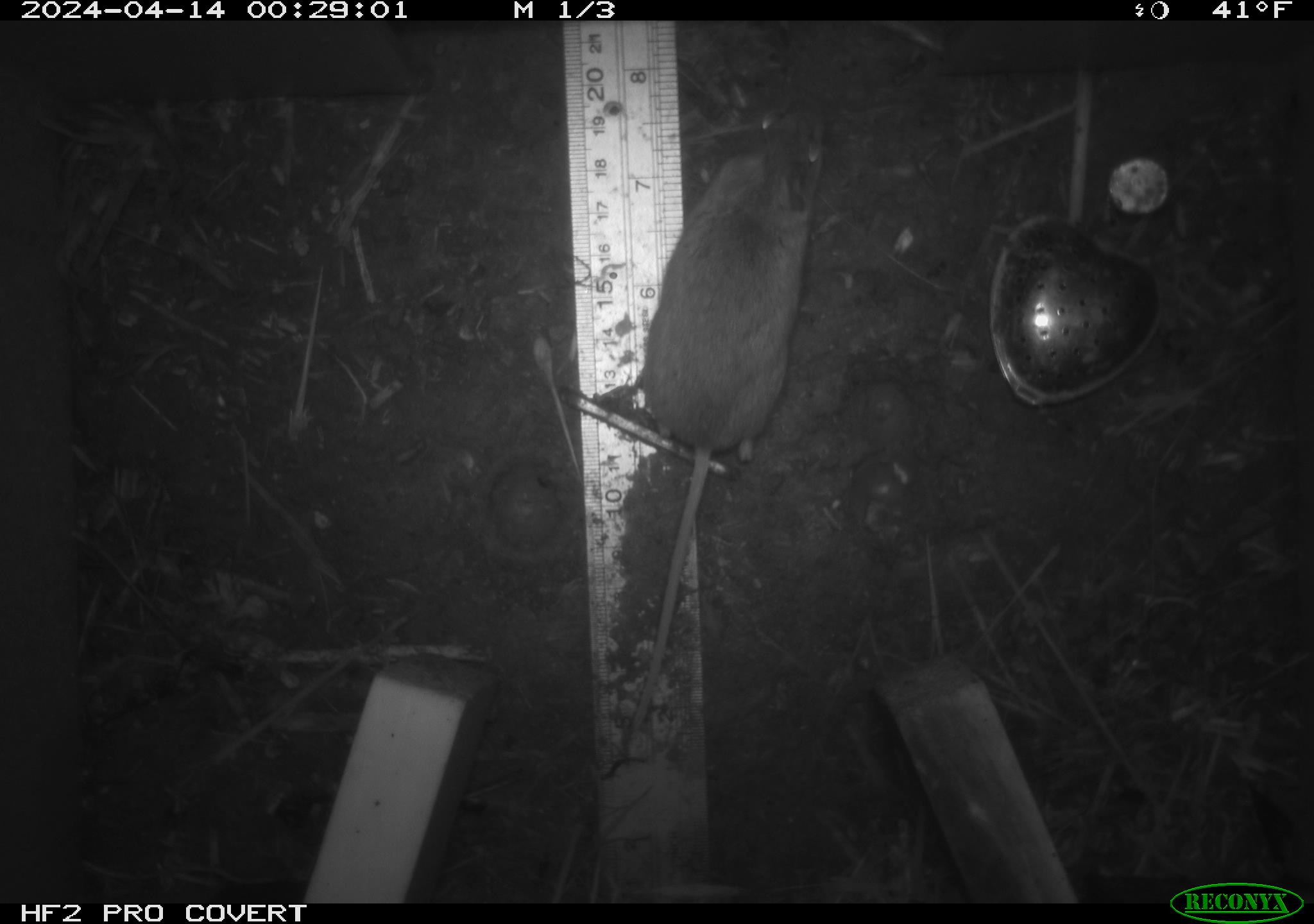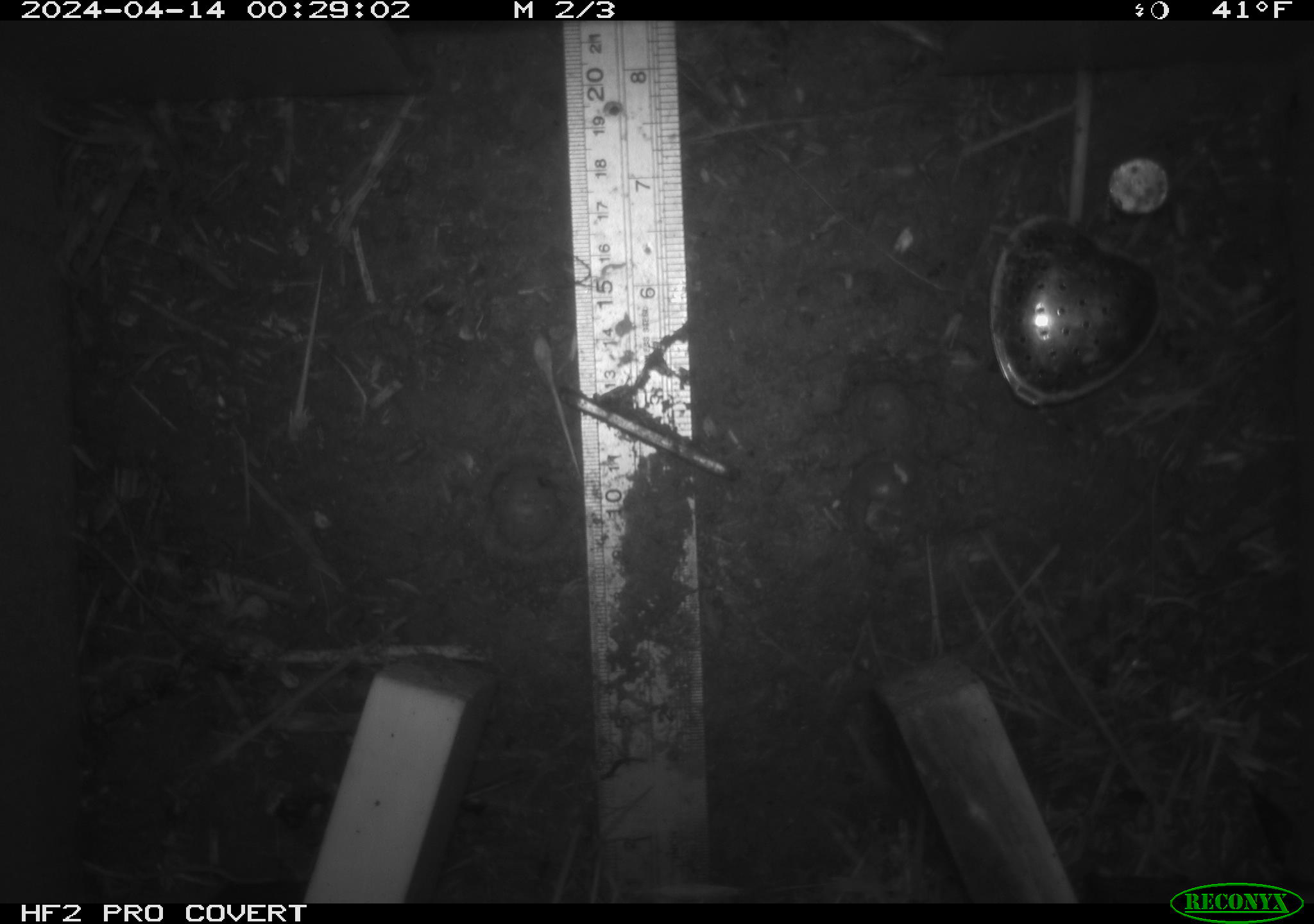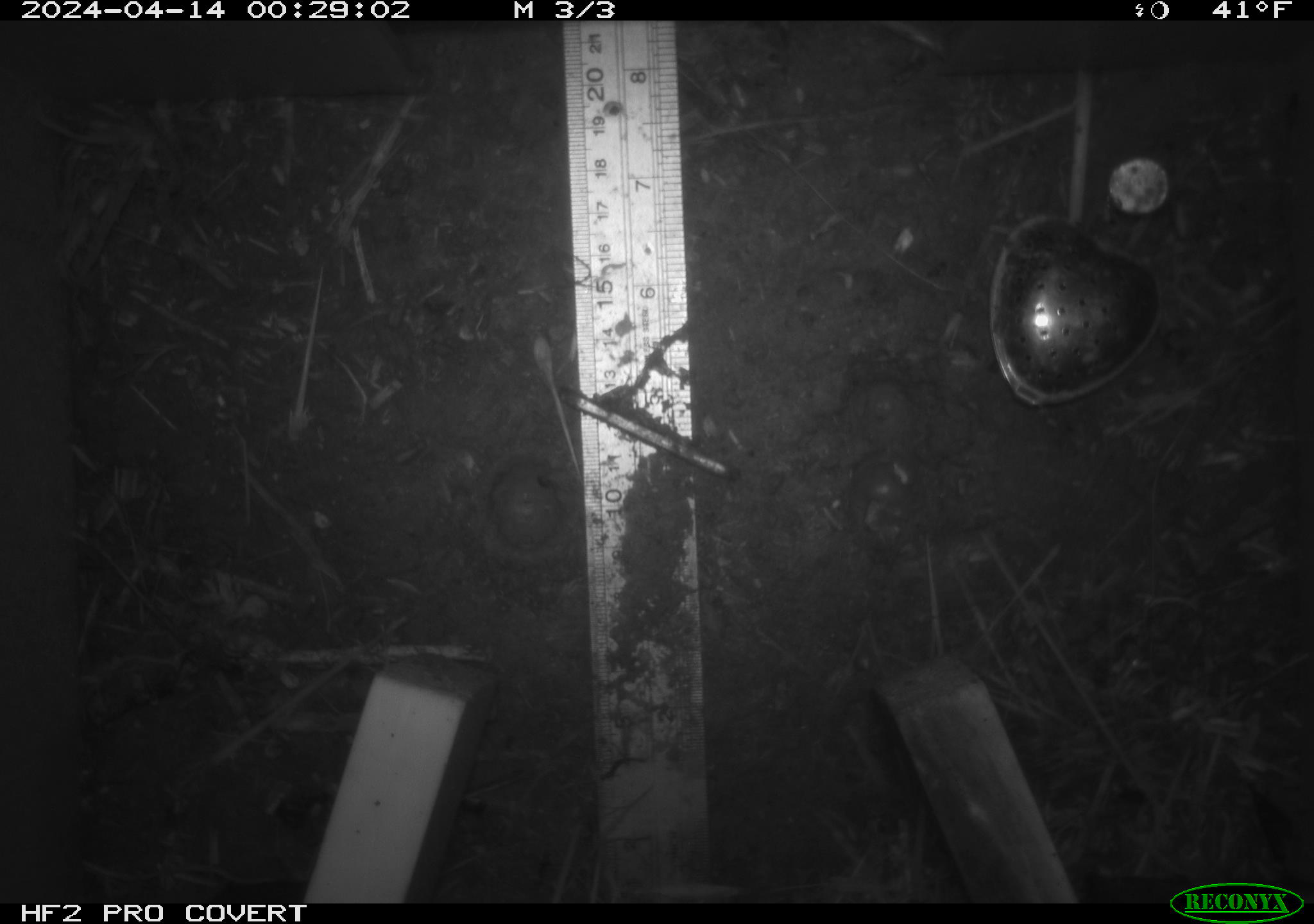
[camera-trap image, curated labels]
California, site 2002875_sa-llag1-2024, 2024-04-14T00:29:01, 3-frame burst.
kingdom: Animalia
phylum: Chordata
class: Mammalia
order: Rodentia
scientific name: Rodentia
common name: mouse species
Mouse species (Rodentia).